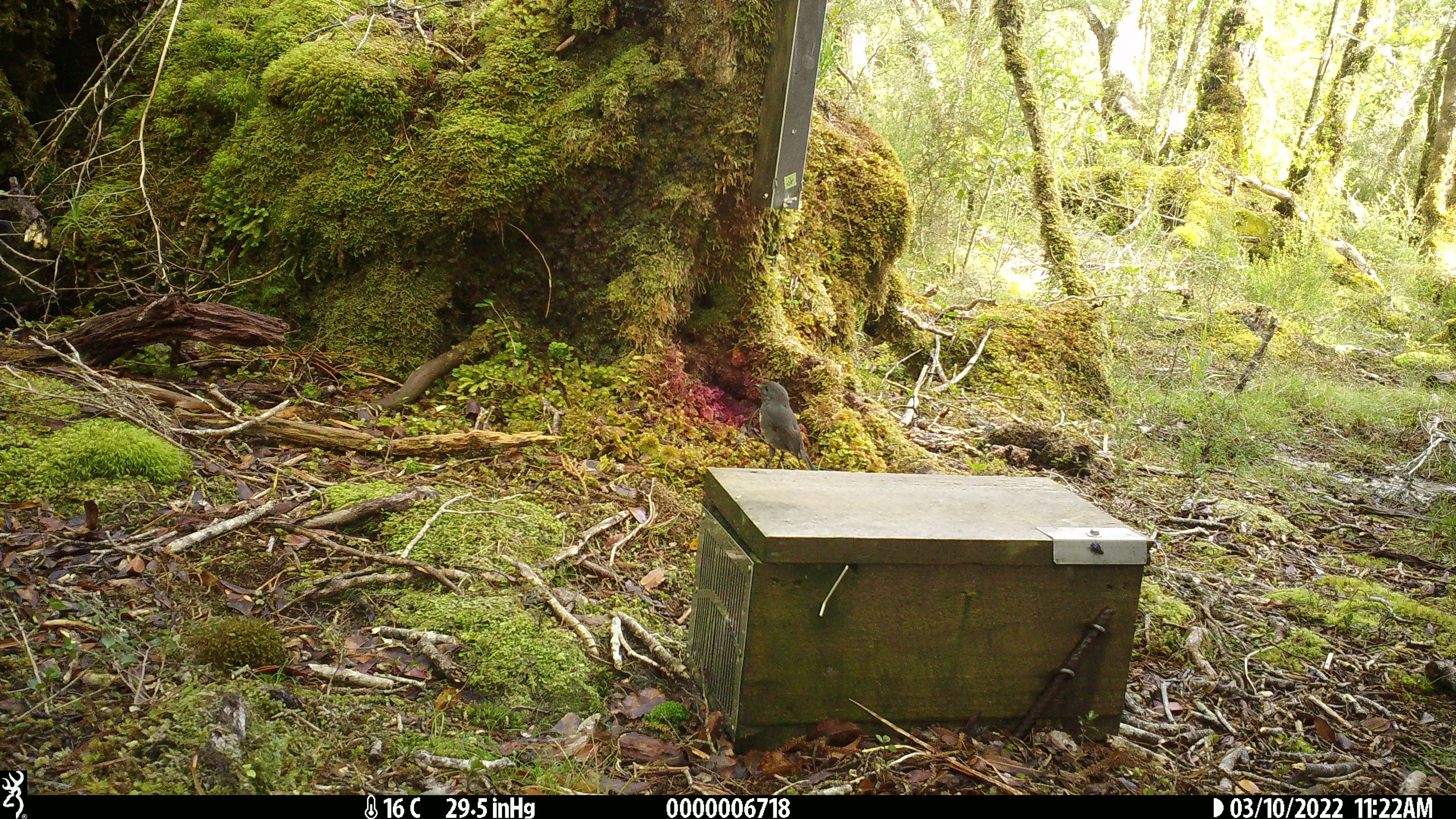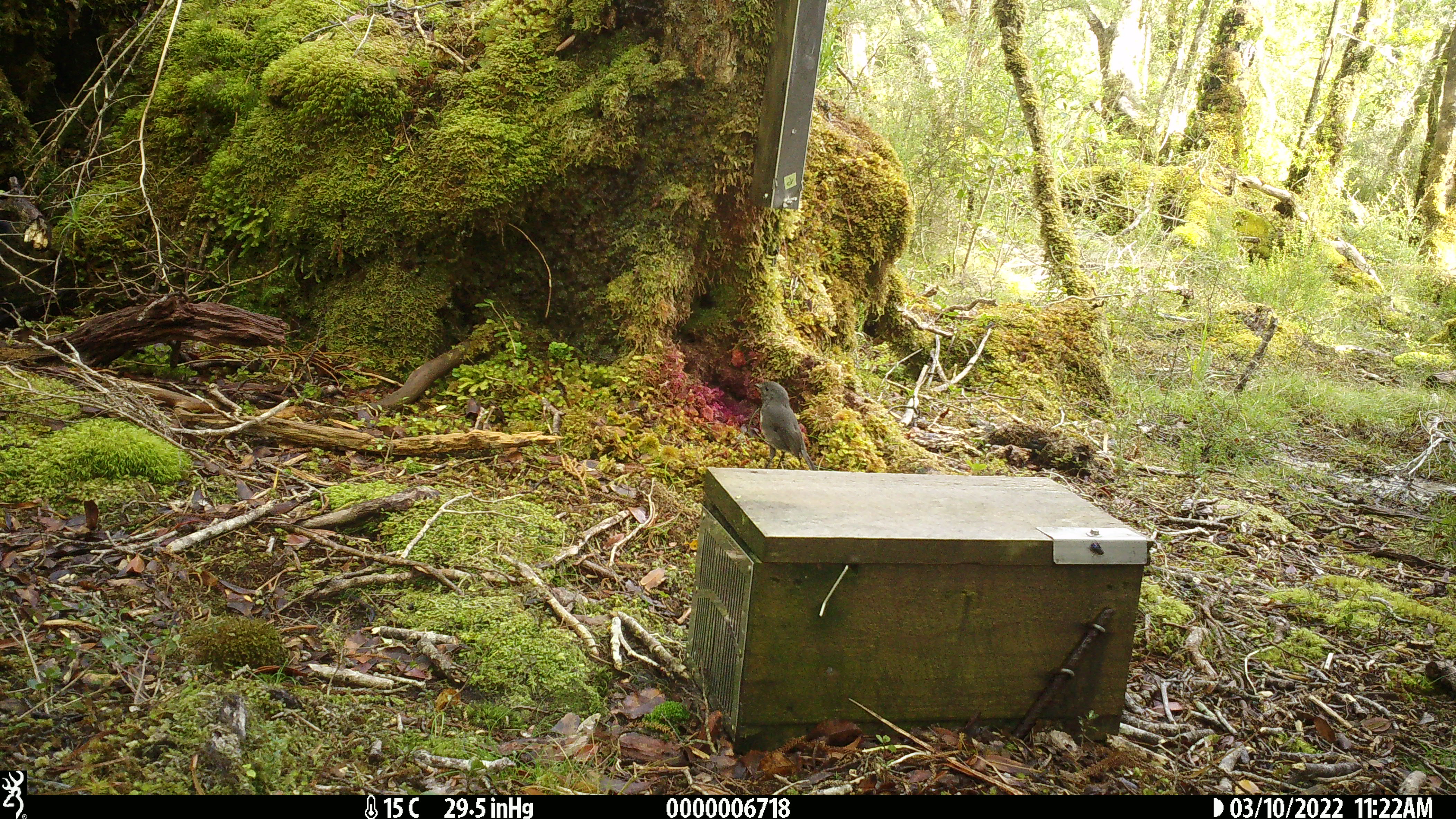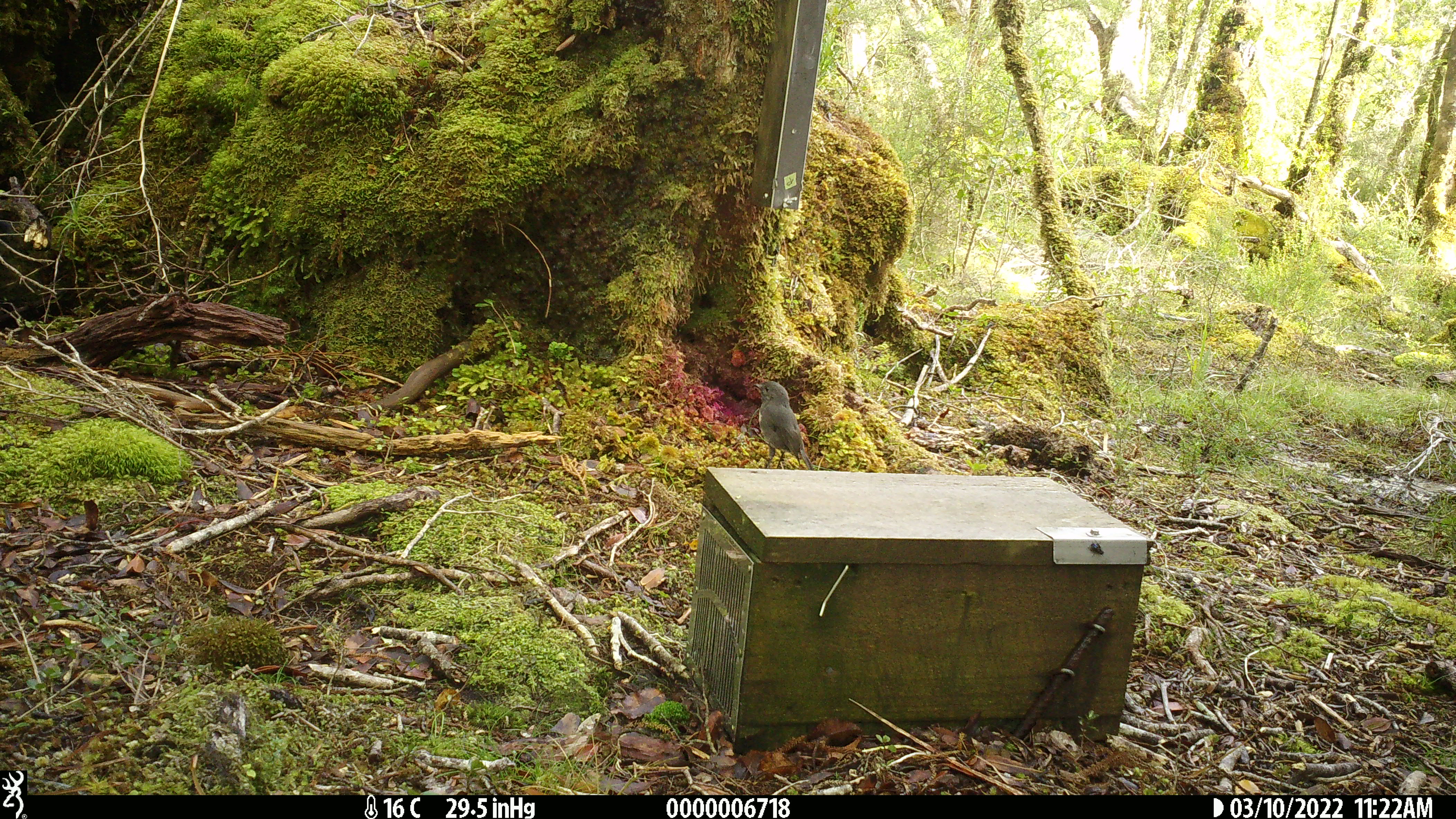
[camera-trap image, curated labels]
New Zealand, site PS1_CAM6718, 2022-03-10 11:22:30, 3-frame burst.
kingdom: Animalia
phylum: Chordata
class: Aves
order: Passeriformes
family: Petroicidae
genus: Petroica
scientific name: Petroica australis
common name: new zealand robin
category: robin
Robin (new zealand robin) (Petroica australis).